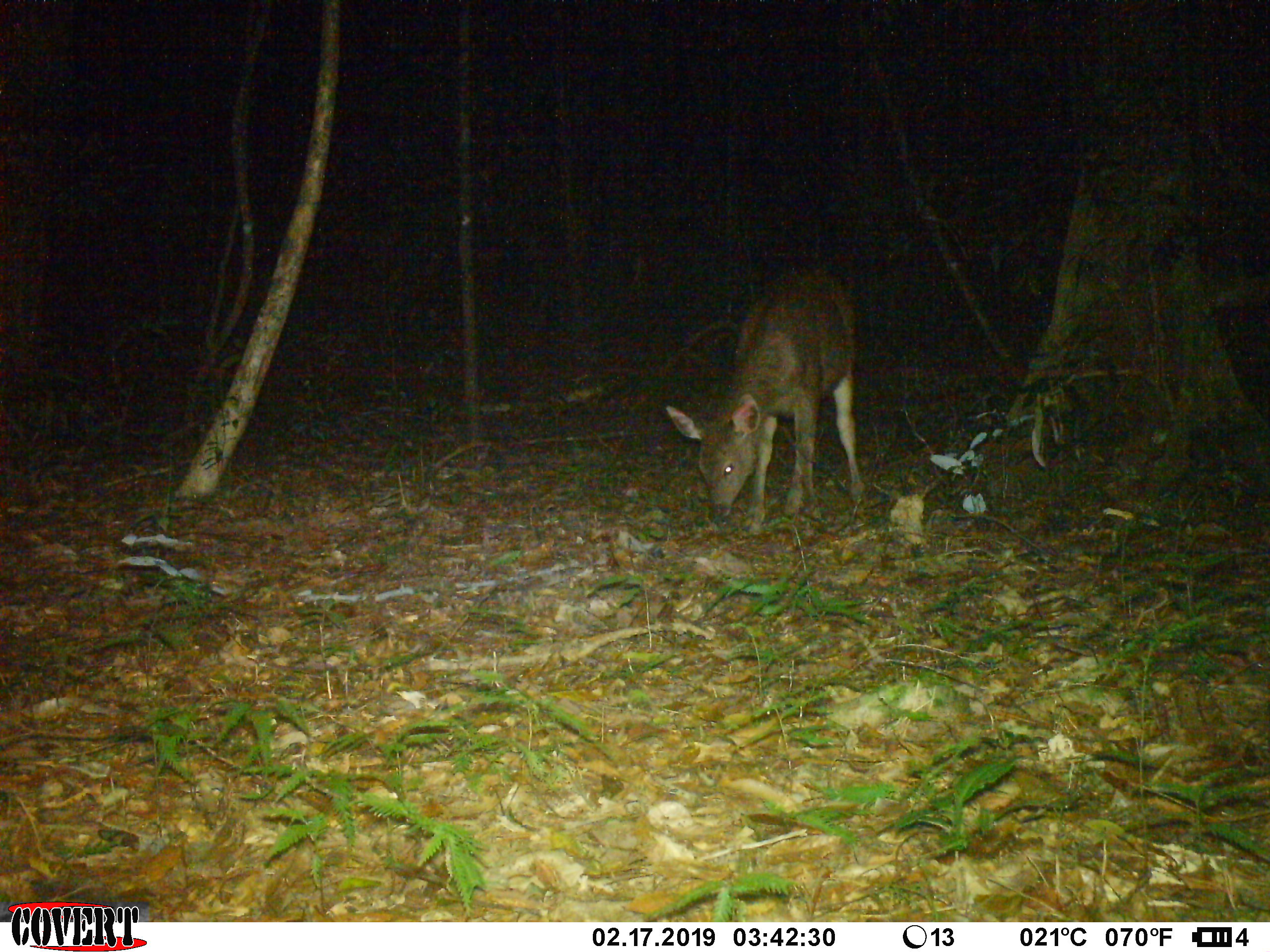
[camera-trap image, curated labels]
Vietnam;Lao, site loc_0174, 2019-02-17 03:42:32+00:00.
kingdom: Animalia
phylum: Chordata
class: Mammalia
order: Artiodactyla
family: Cervidae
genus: Rusa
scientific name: Rusa unicolor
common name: sambar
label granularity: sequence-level